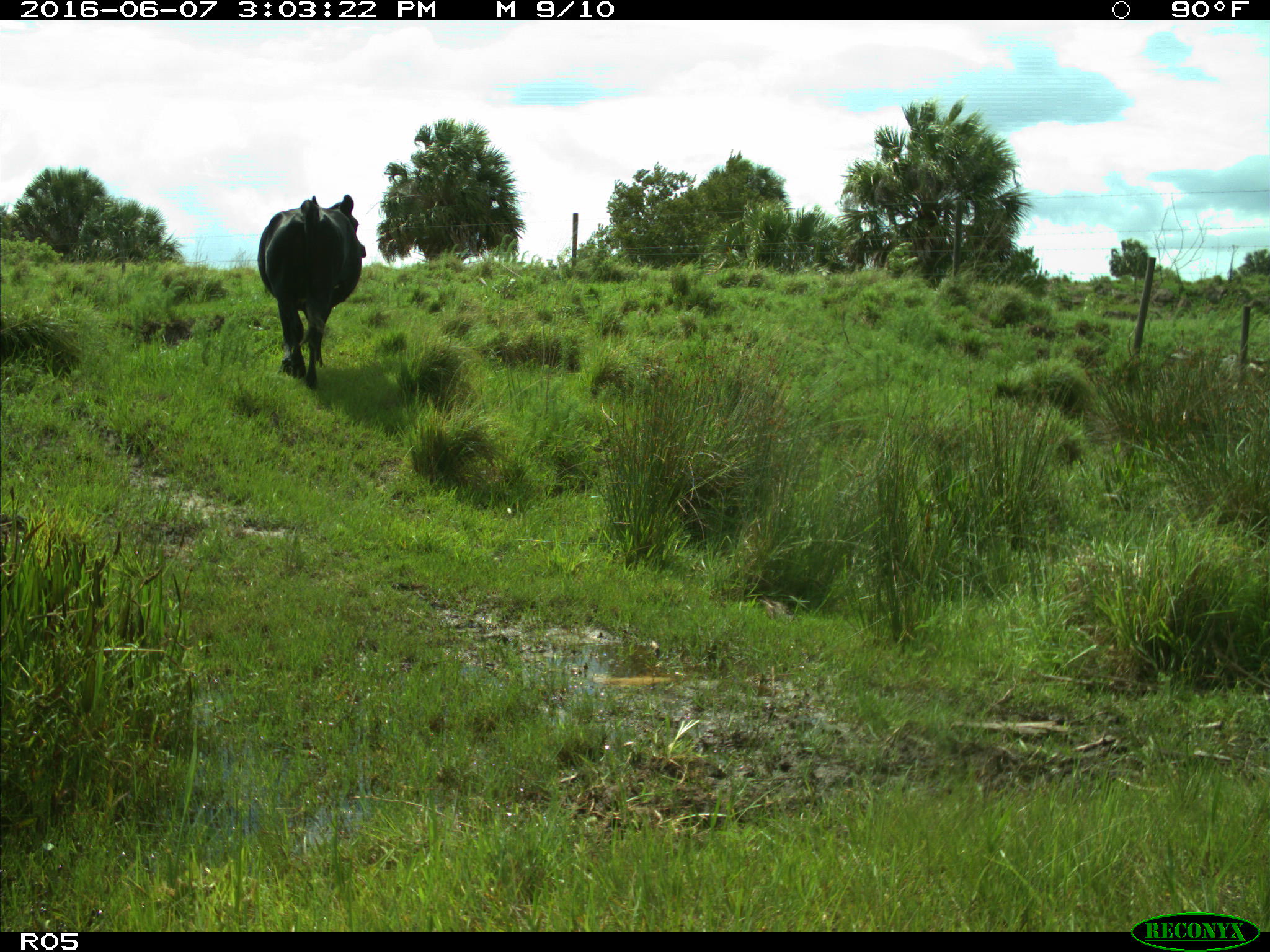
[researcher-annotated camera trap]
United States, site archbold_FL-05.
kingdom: Animalia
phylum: Chordata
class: Mammalia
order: Artiodactyla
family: Bovidae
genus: Bos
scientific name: Bos taurus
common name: domestic cow